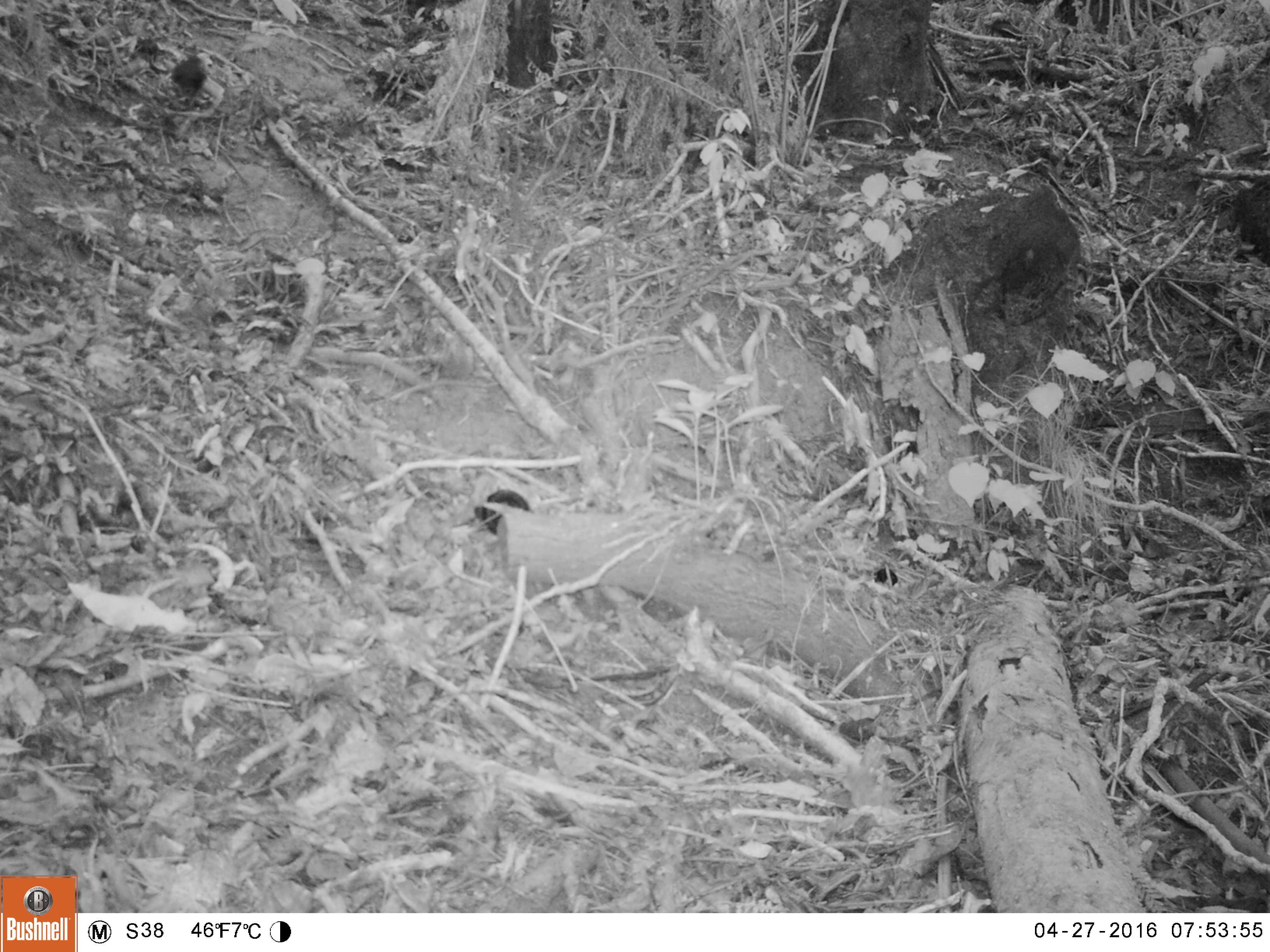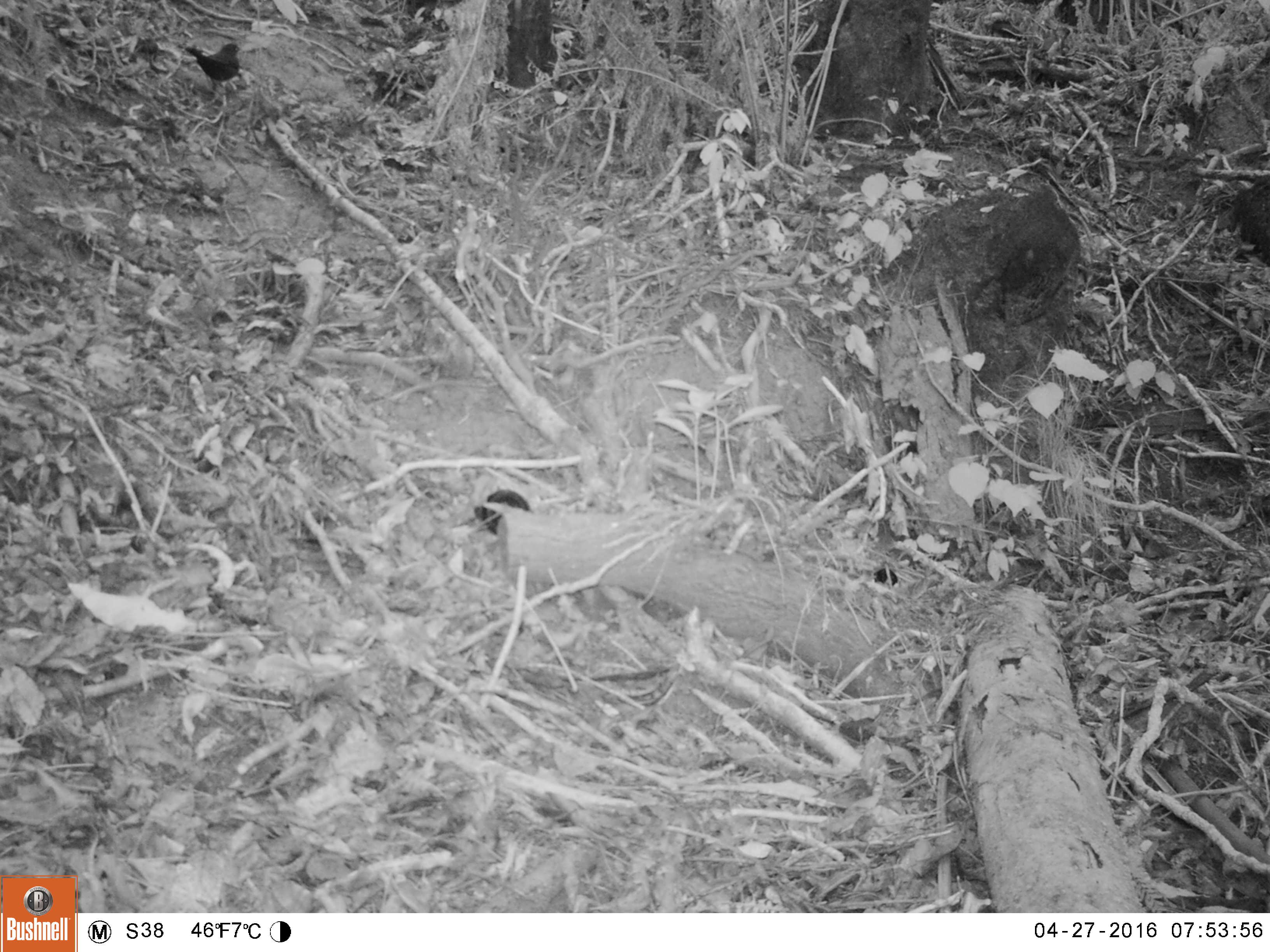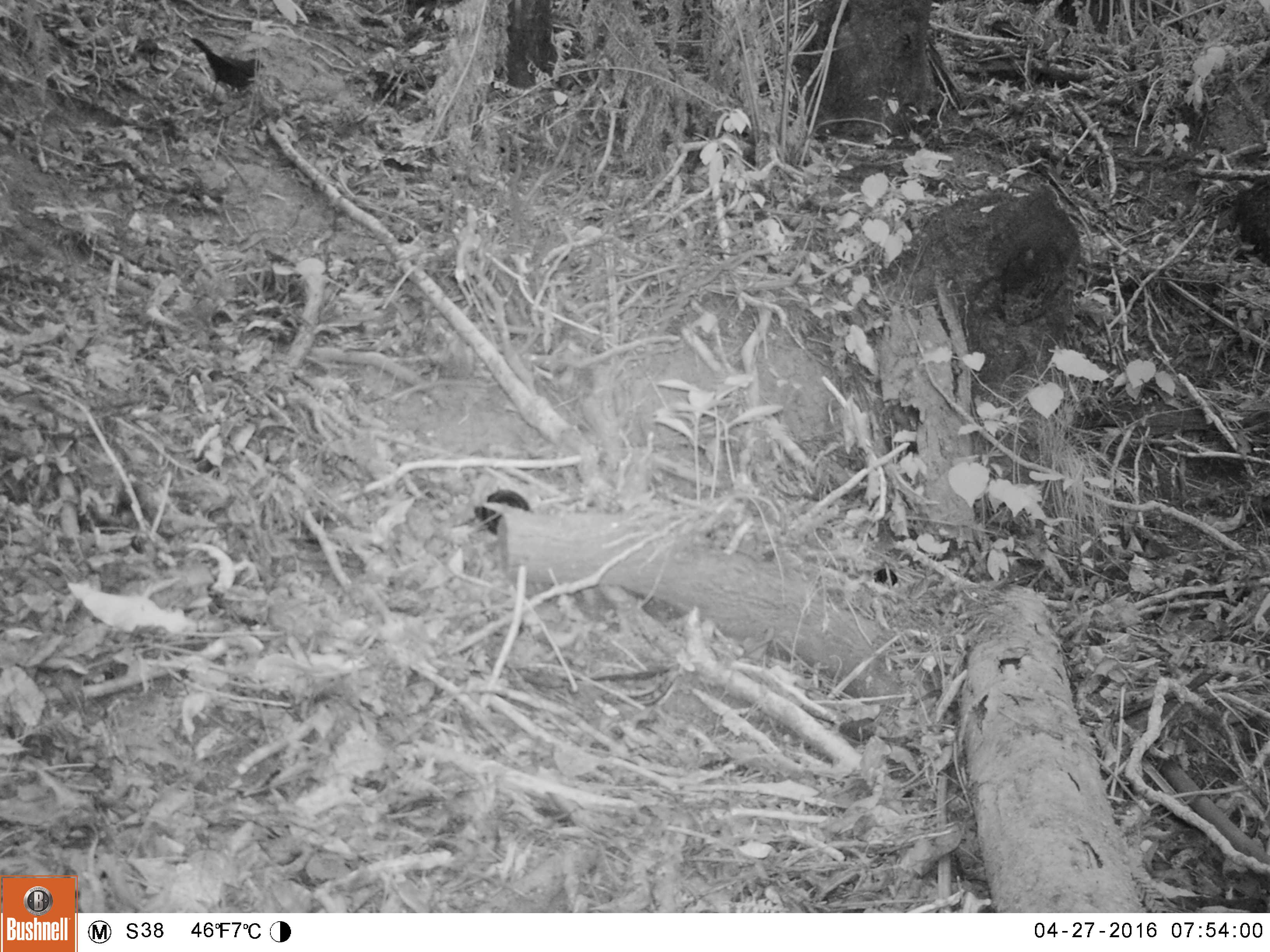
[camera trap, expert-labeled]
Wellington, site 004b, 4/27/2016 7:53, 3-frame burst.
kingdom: Animalia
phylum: Chordata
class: Aves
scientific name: Aves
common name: bird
Bird (Aves).